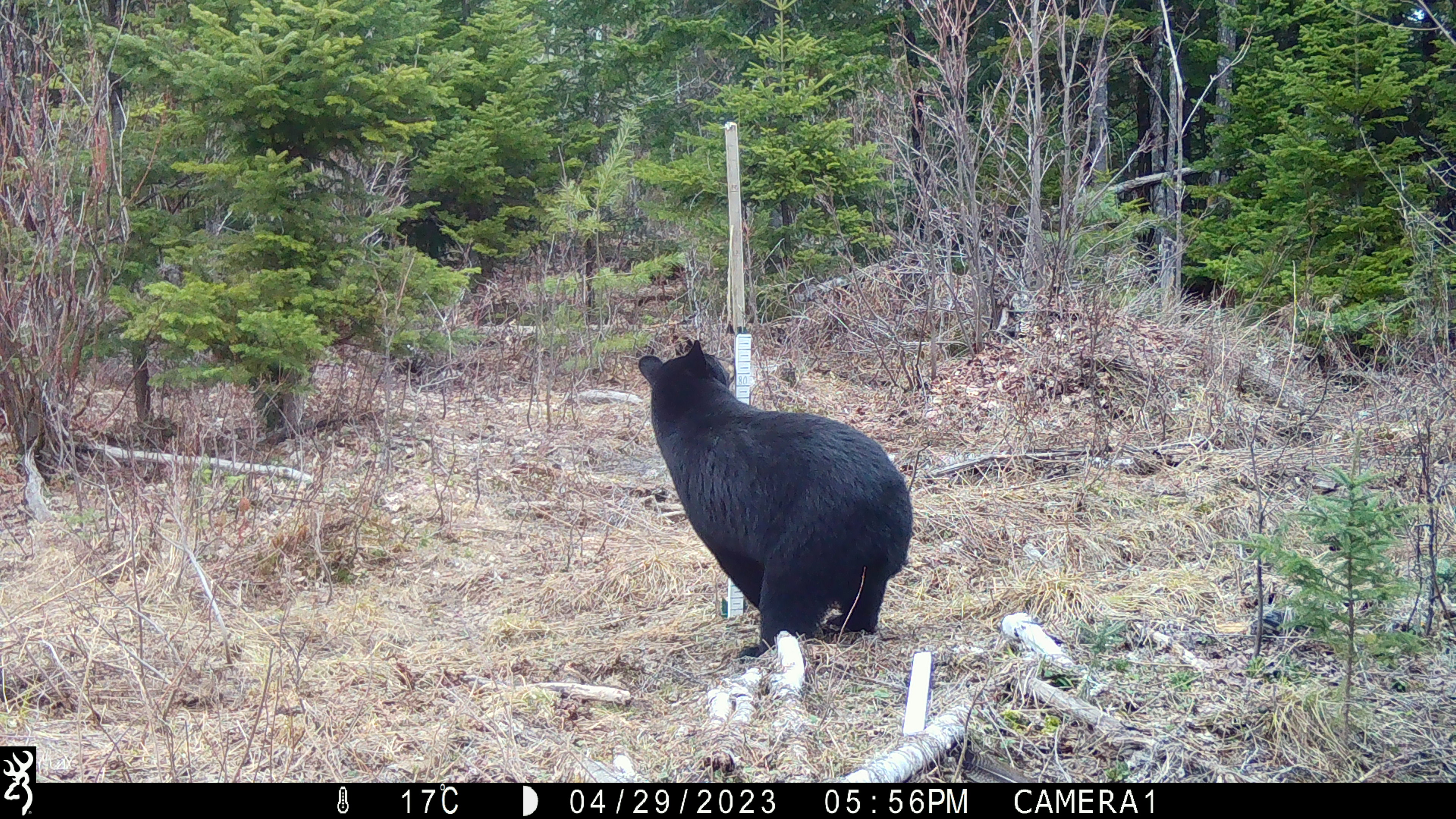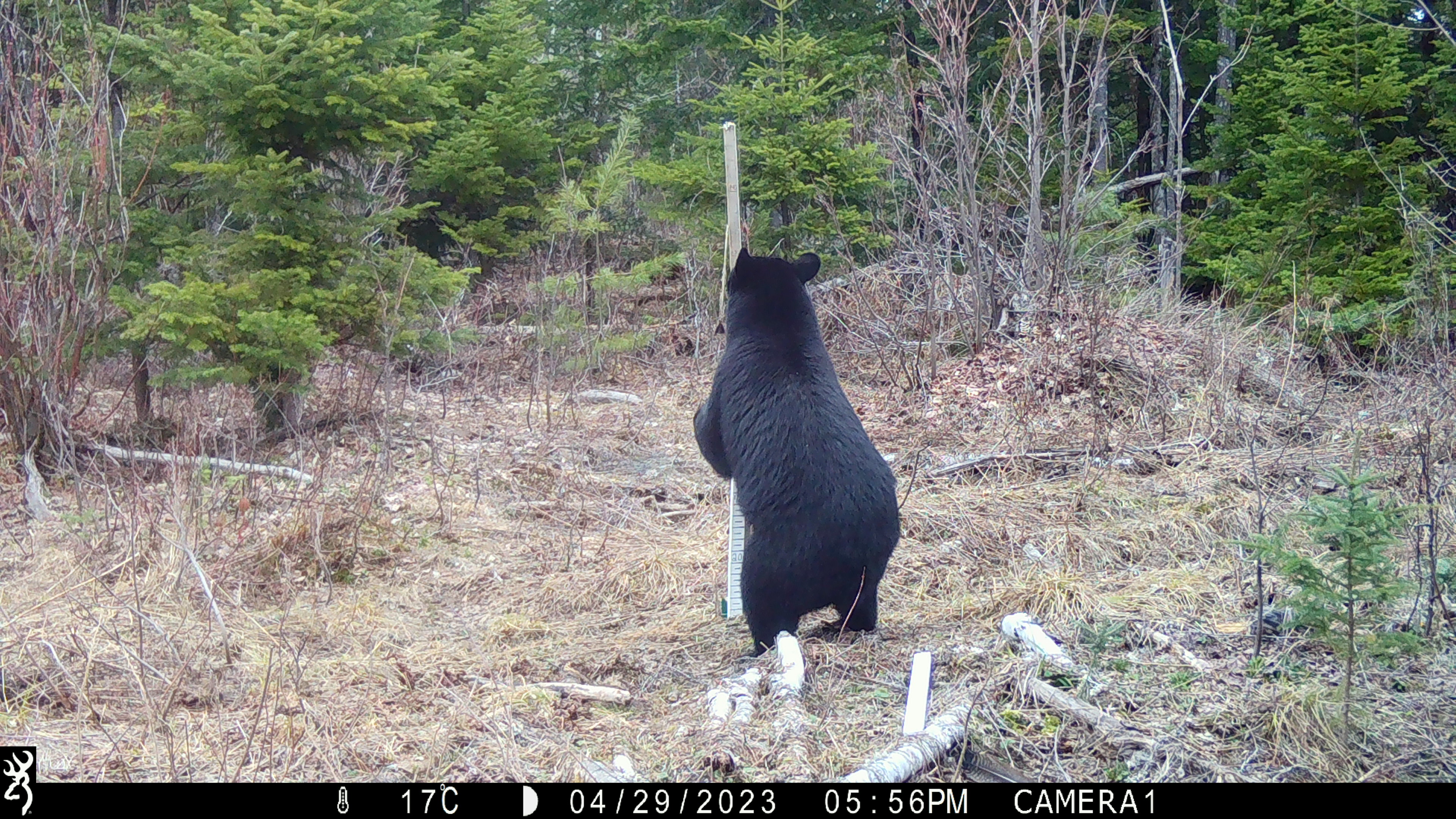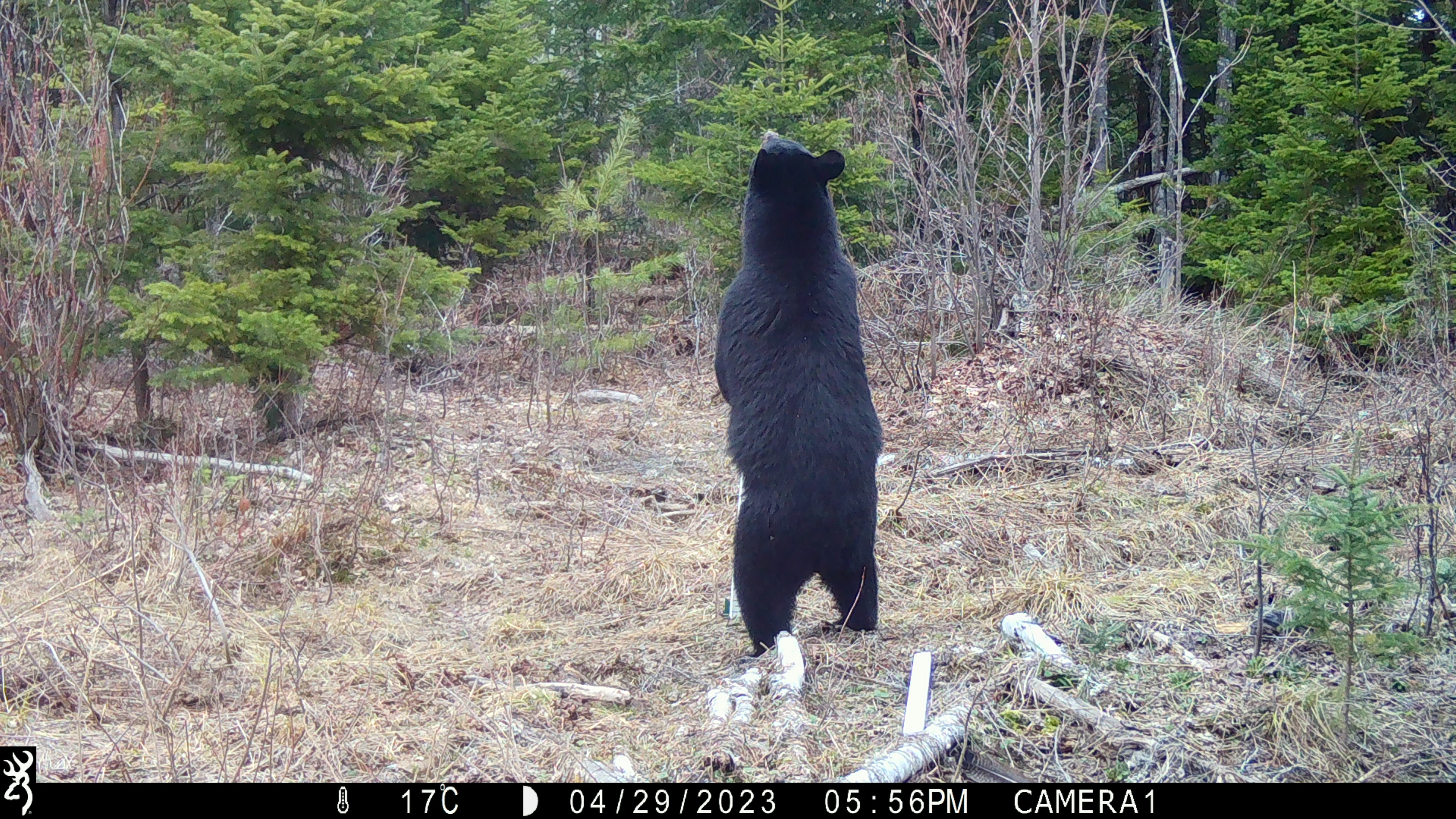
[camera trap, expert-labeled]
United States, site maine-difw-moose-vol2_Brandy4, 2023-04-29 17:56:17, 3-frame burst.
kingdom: Animalia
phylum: Chordata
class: Mammalia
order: Carnivora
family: Ursidae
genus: Ursus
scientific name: Ursus americanus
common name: black bear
Black bear (Ursus americanus).